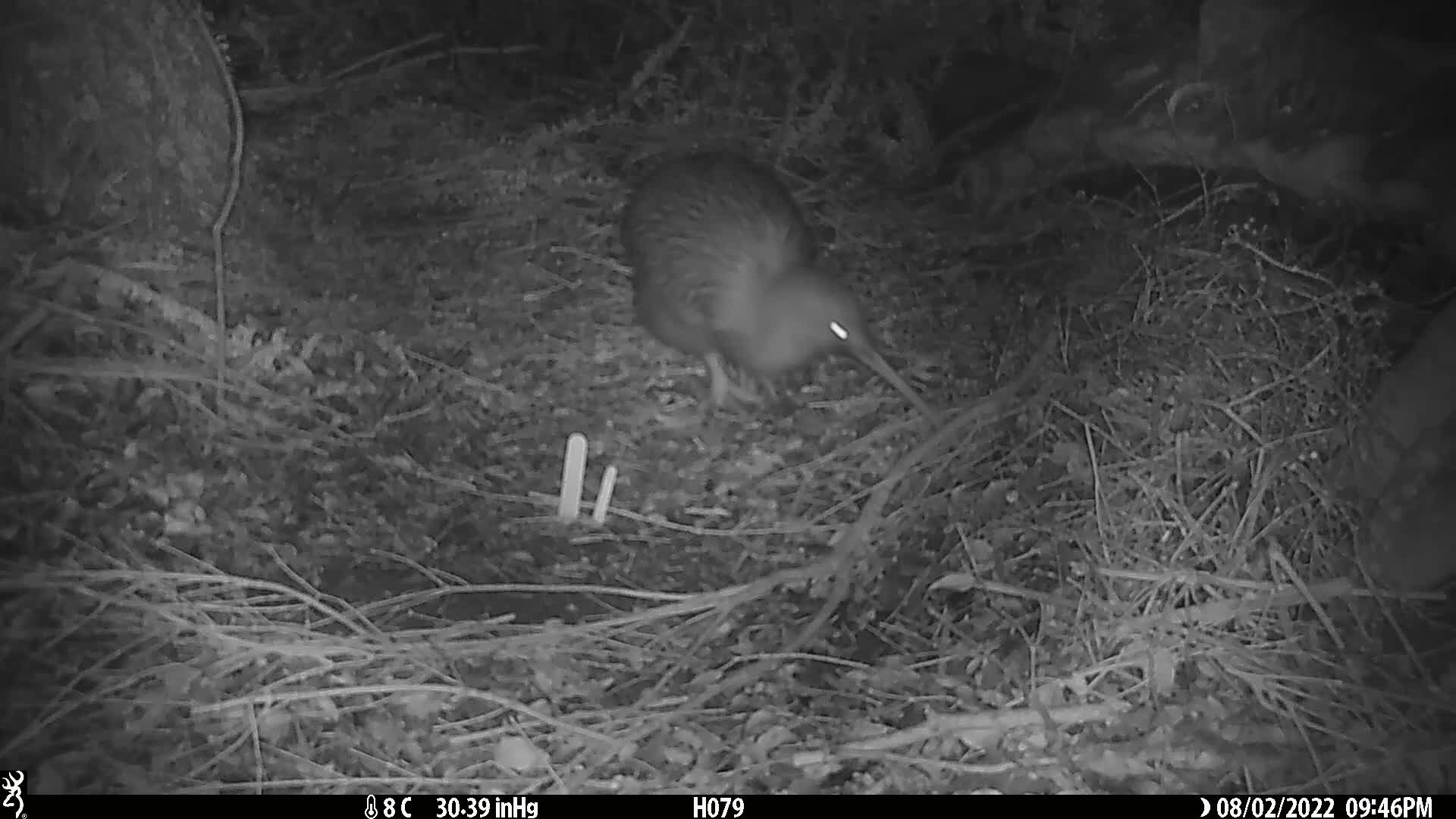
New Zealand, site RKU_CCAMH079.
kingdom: Animalia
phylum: Chordata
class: Aves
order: Apterygiformes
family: Apterygidae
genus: Apteryx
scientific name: Apteryx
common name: kiwi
Kiwi (Apteryx).